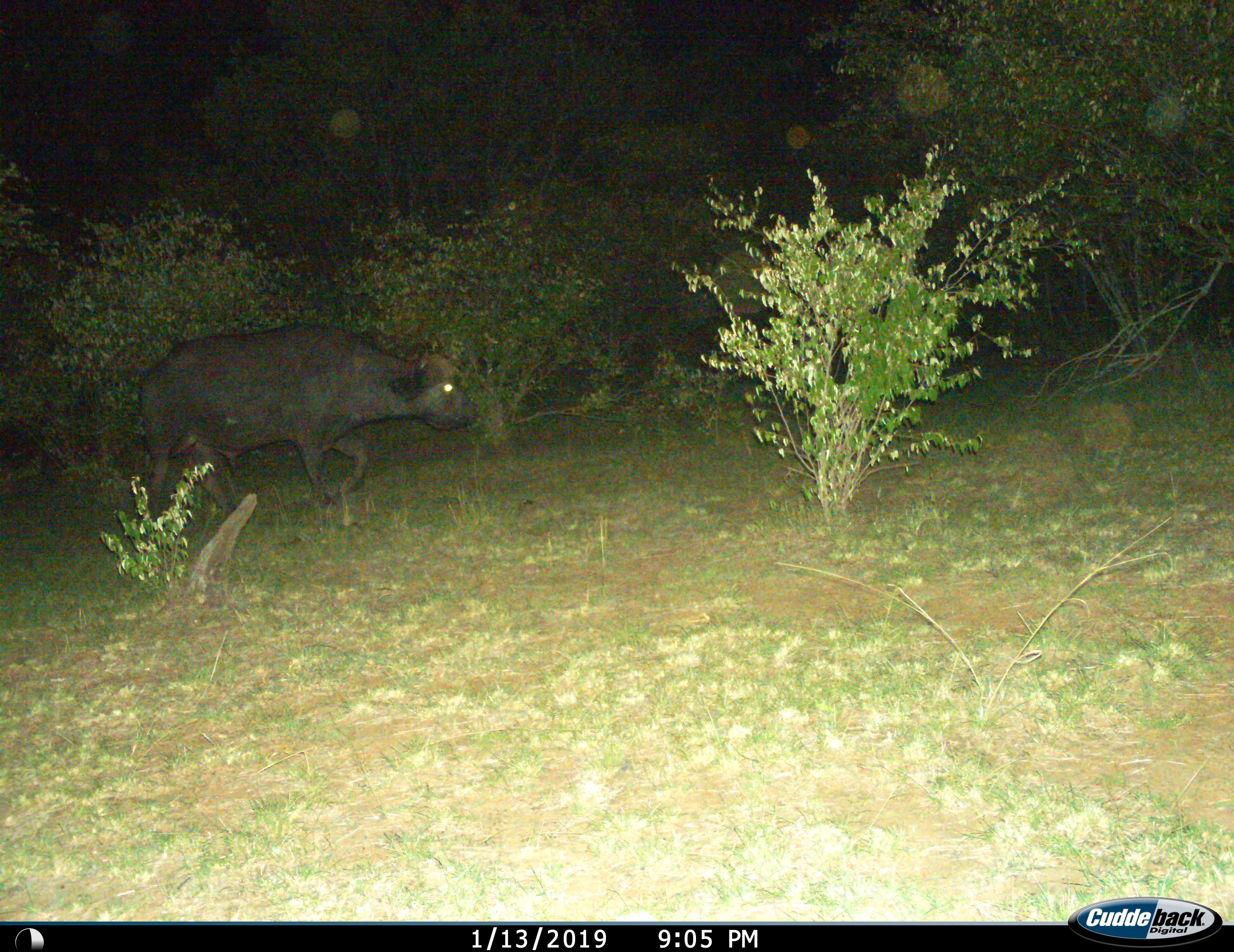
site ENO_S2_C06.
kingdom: Animalia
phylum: Chordata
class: Mammalia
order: Artiodactyla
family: Bovidae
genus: Syncerus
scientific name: Syncerus caffer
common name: african buffalo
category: buffalo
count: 1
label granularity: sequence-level